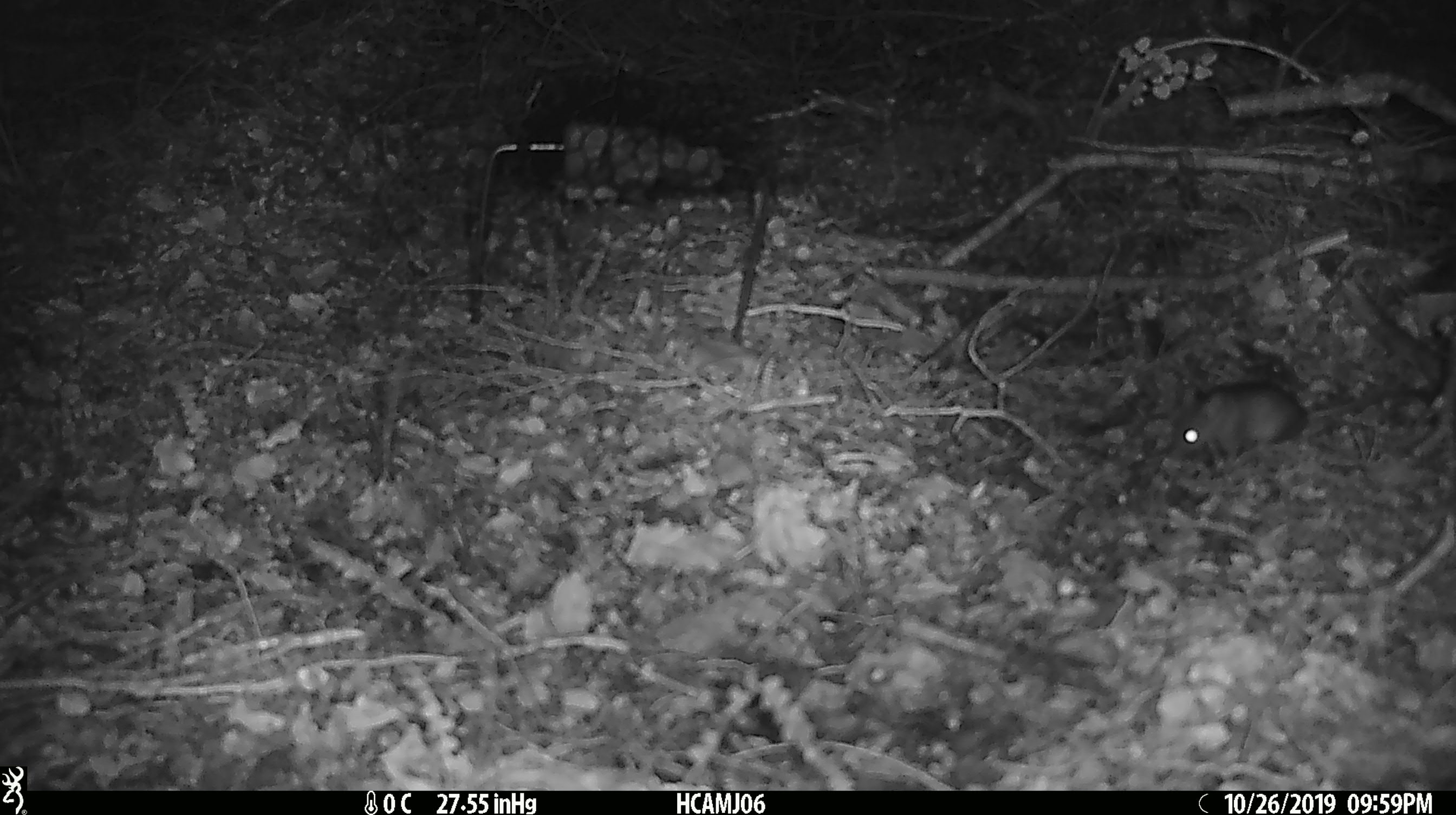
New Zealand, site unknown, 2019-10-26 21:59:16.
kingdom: Animalia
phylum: Chordata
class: Mammalia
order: Rodentia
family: Muridae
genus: Mus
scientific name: Mus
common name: mouse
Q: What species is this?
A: Mouse (Mus).